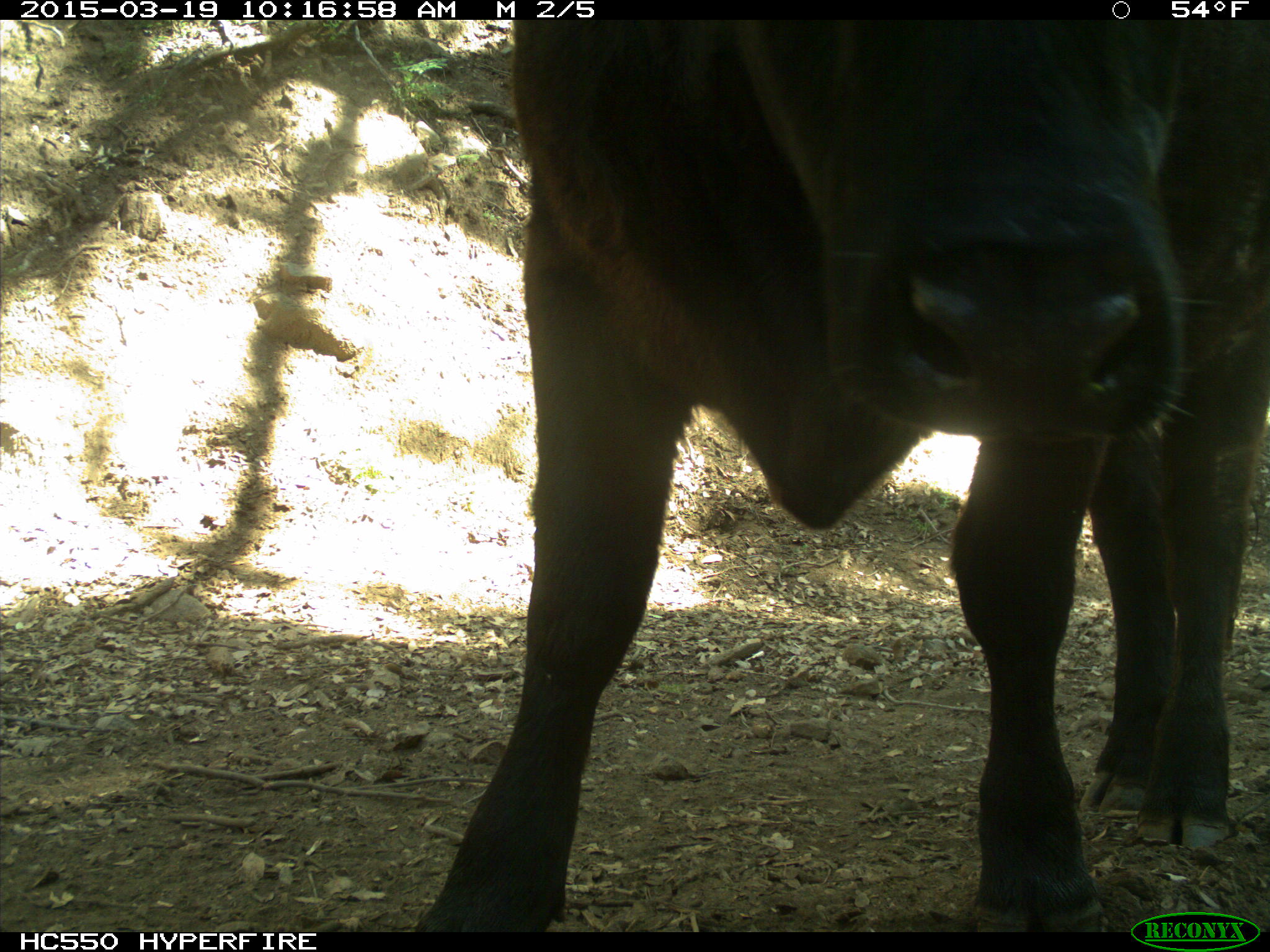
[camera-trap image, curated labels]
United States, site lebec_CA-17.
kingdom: Animalia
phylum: Chordata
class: Mammalia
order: Artiodactyla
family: Bovidae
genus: Bos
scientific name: Bos taurus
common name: domestic cow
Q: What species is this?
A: Bos taurus (domestic cow).